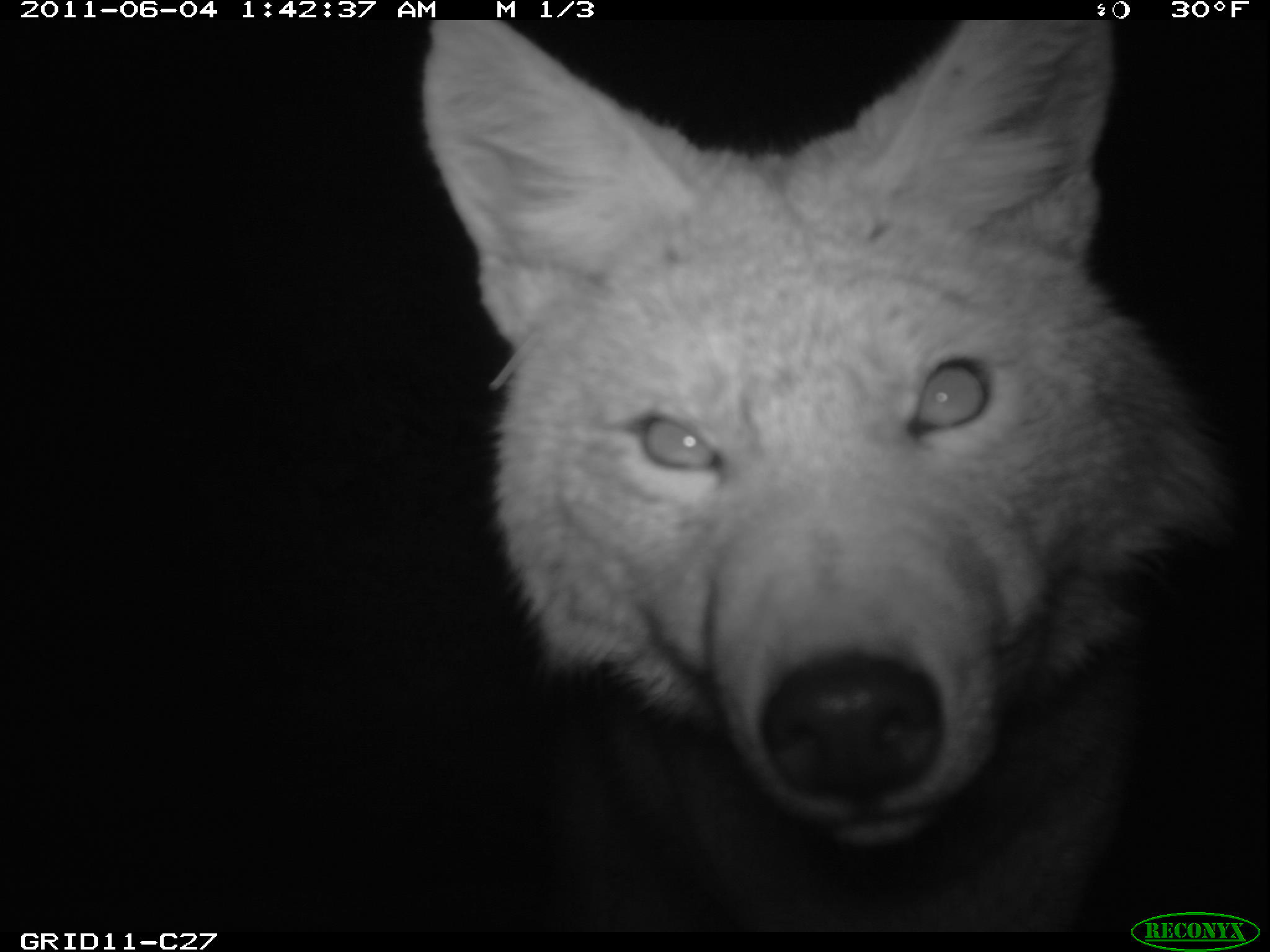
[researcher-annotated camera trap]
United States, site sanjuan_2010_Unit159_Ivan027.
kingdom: Animalia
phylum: Chordata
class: Mammalia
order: Carnivora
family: Canidae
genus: Canis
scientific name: Canis latrans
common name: coyote